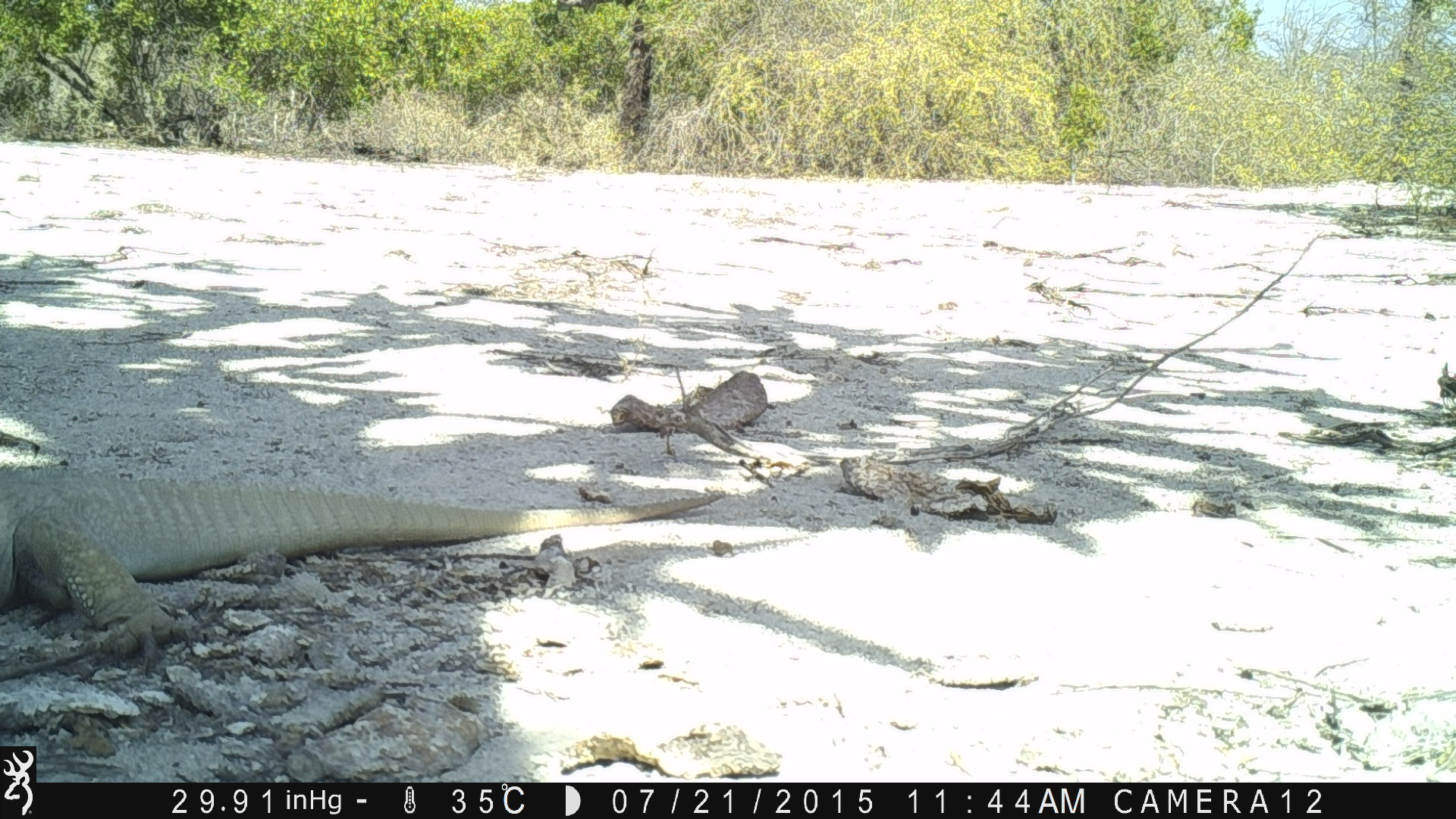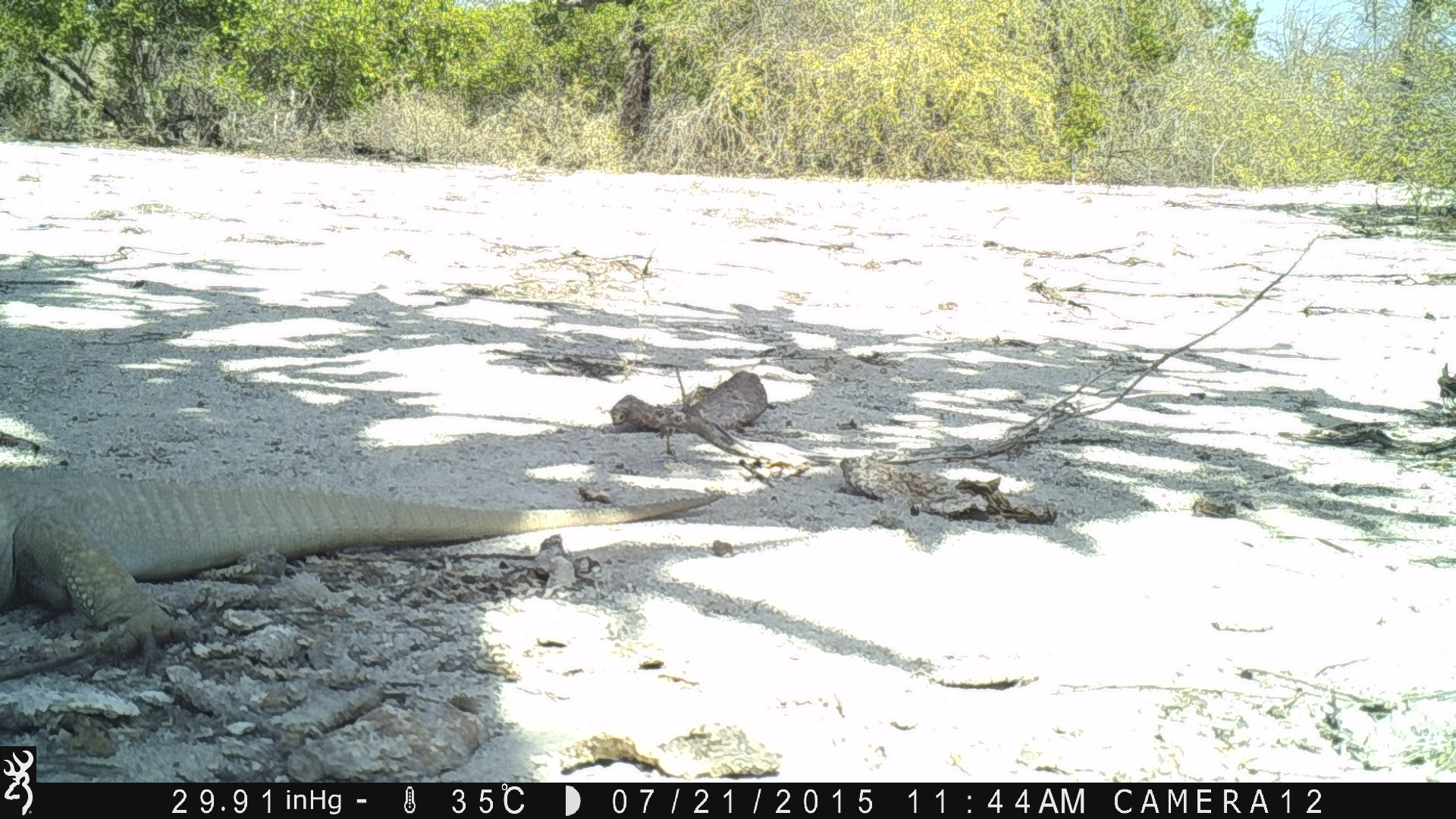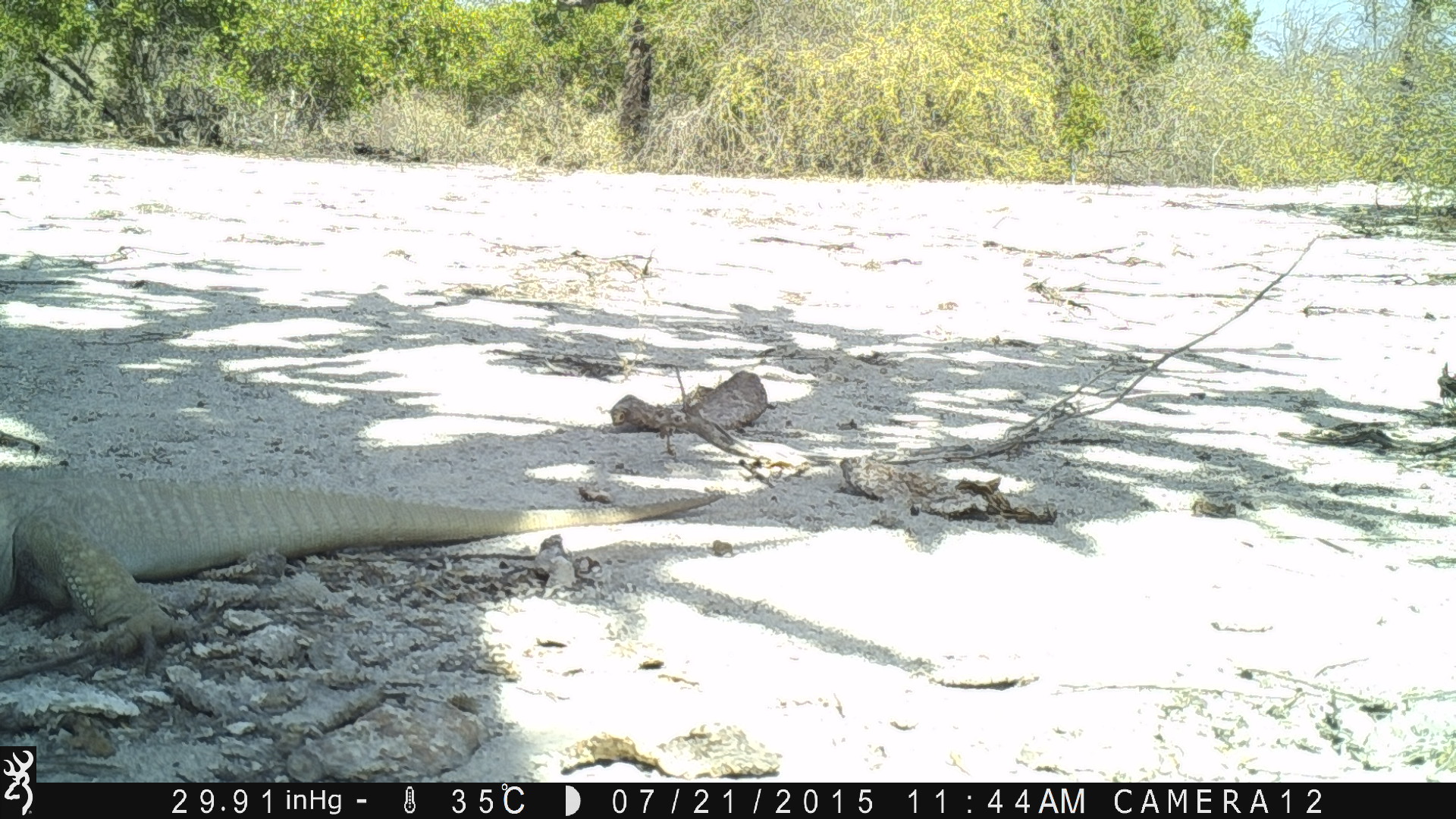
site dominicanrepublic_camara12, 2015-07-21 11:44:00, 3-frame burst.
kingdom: Animalia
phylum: Chordata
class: Reptilia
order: Squamata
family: Iguanidae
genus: Iguana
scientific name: Iguana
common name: typical iguanas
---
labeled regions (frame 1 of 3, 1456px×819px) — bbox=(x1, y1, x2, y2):
iguana: bbox=(2, 462, 731, 669)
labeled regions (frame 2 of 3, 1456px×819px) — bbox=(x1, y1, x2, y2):
iguana: bbox=(0, 482, 750, 678)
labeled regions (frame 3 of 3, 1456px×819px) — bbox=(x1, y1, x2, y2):
iguana: bbox=(0, 463, 726, 679)